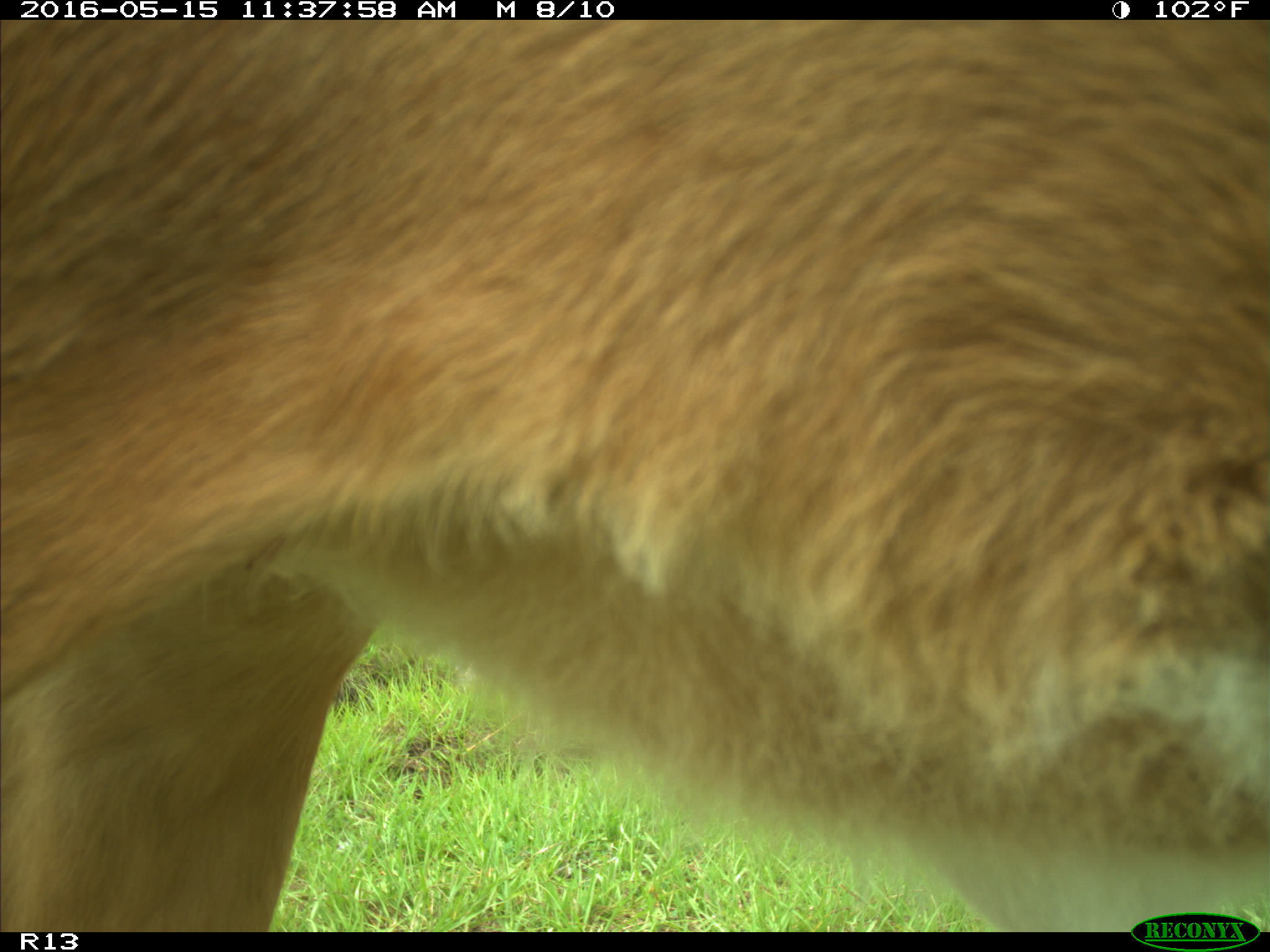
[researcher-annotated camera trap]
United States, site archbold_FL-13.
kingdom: Animalia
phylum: Chordata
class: Mammalia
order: Artiodactyla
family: Bovidae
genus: Bos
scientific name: Bos taurus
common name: domestic cow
Bos taurus (domestic cow).